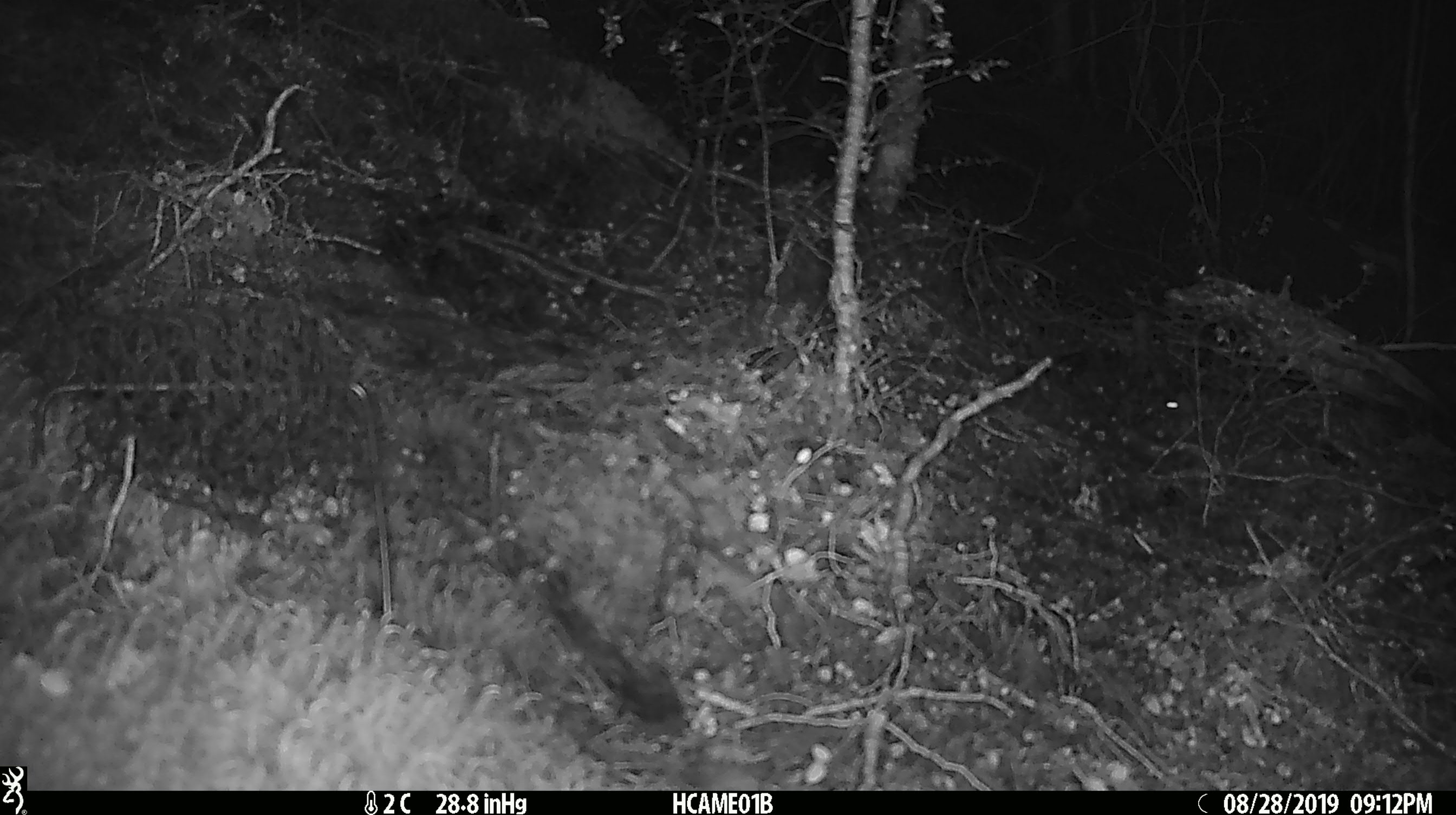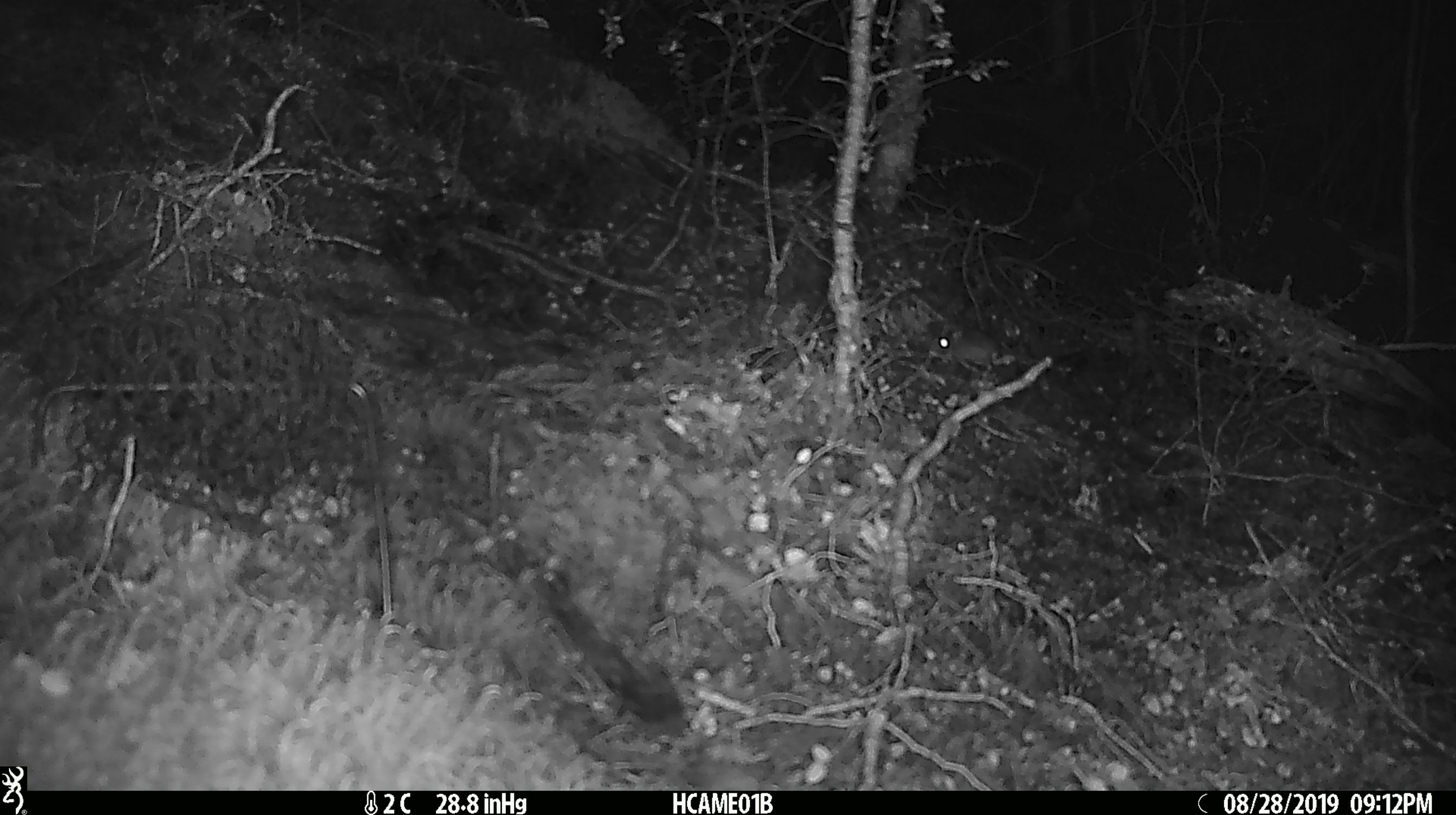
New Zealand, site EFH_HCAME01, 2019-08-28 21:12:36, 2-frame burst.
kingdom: Animalia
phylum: Chordata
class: Mammalia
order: Rodentia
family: Muridae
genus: Mus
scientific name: Mus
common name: mouse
Mouse (Mus).